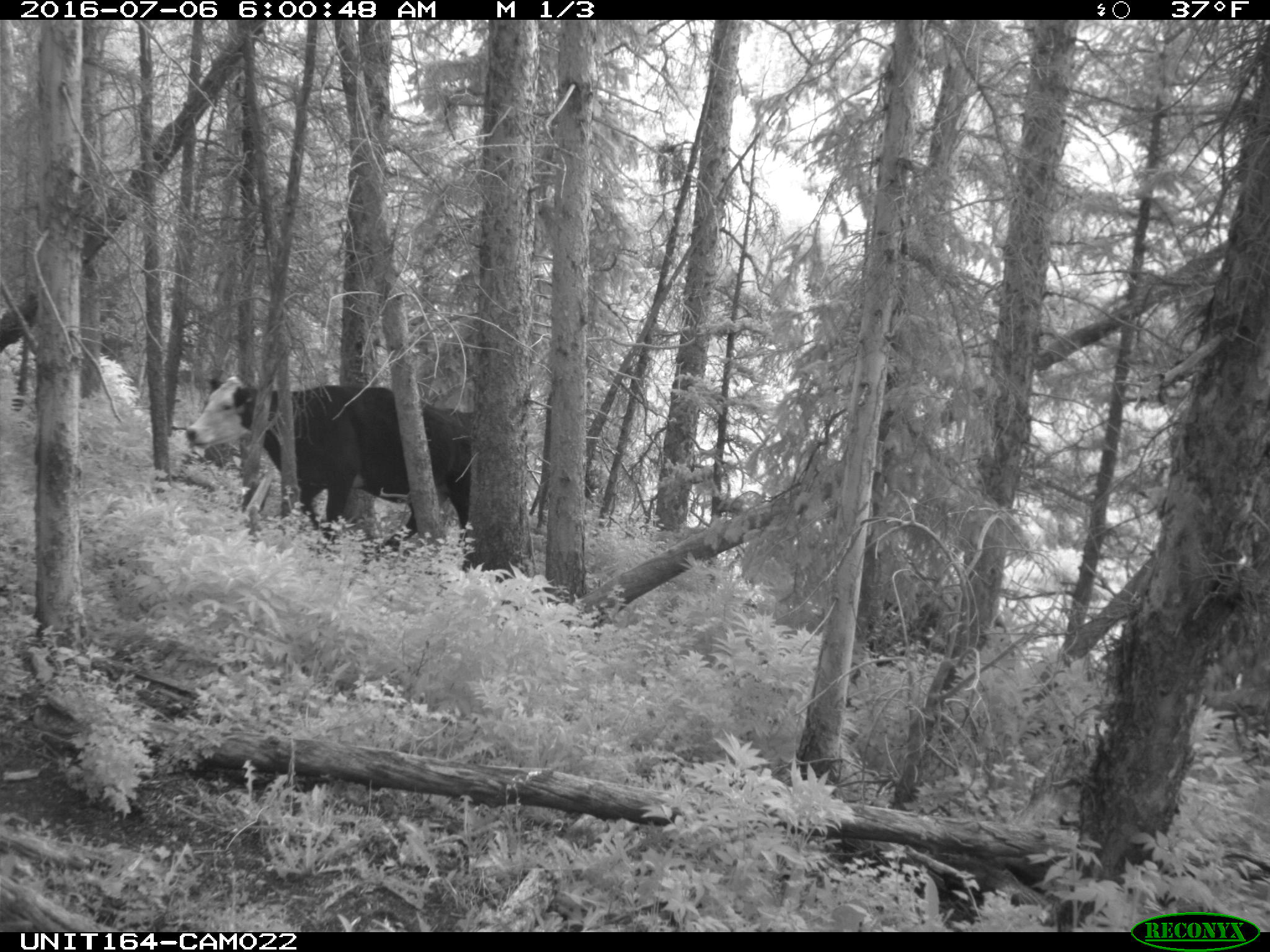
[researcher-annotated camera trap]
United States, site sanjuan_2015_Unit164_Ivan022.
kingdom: Animalia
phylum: Chordata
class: Mammalia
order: Artiodactyla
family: Bovidae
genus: Bos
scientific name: Bos taurus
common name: domestic cow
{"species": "Bos taurus (domestic cow)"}